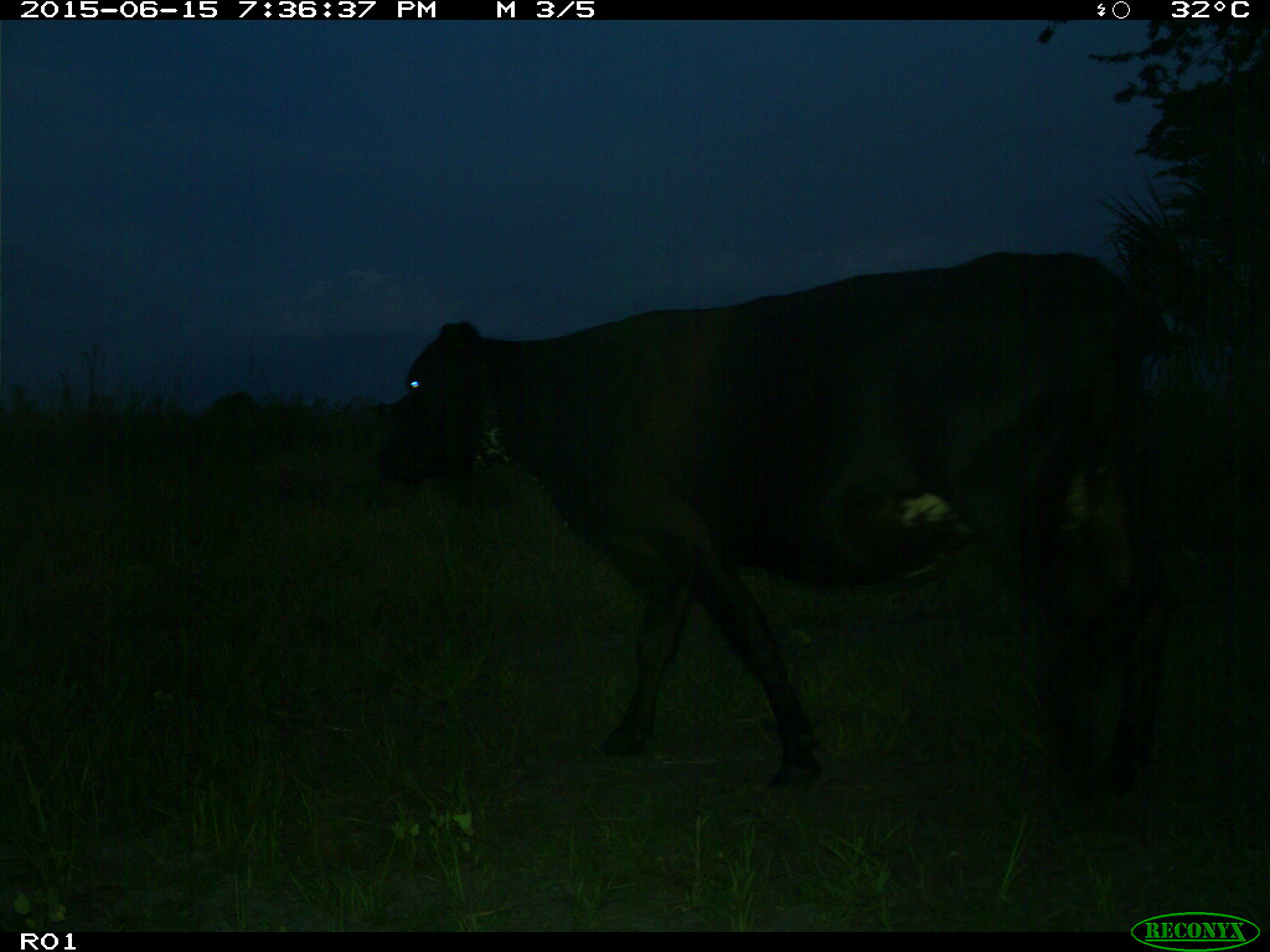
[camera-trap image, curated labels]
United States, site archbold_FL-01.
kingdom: Animalia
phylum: Chordata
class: Mammalia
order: Artiodactyla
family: Bovidae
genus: Bos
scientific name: Bos taurus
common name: domestic cow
Bos taurus (domestic cow).